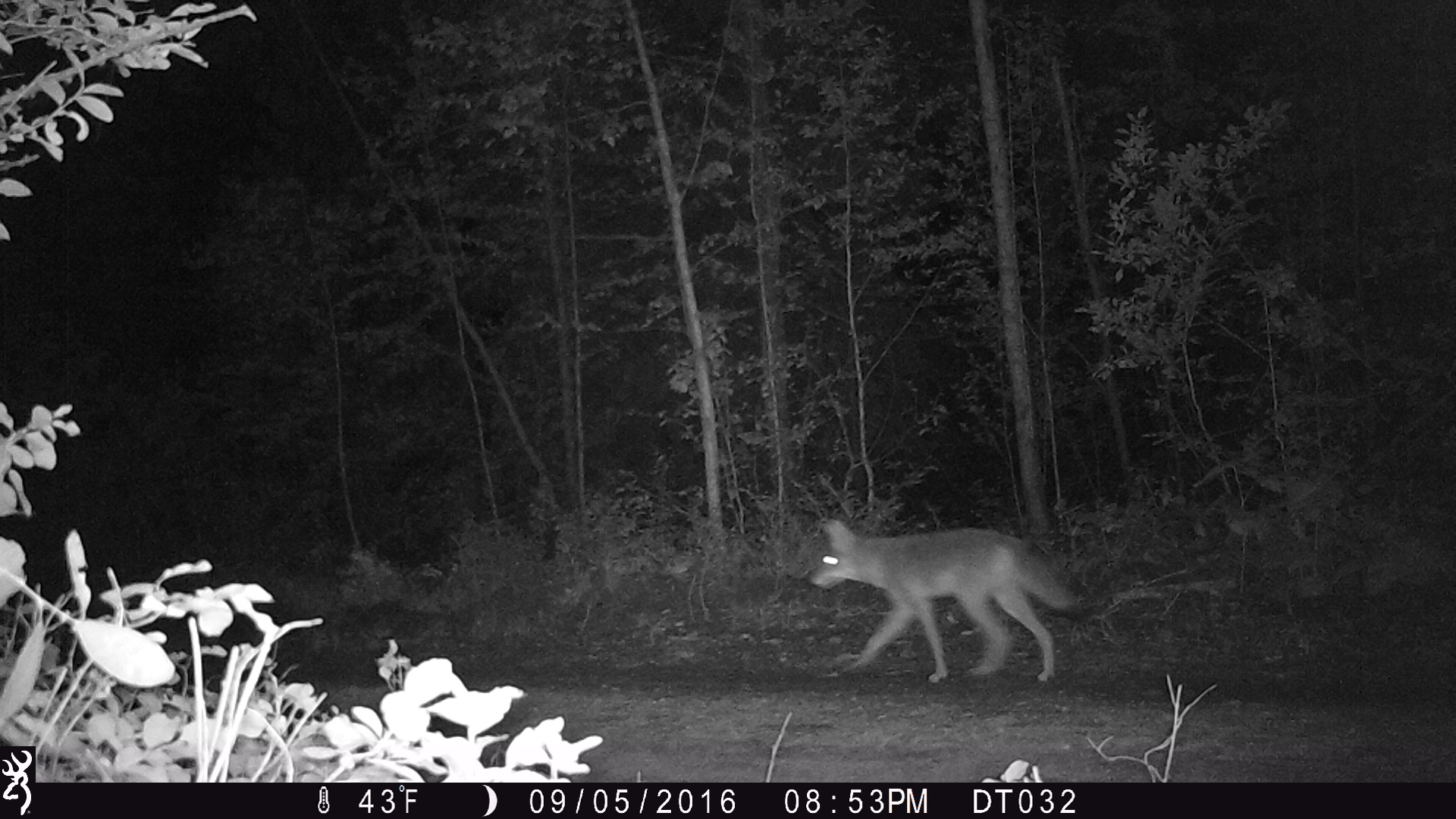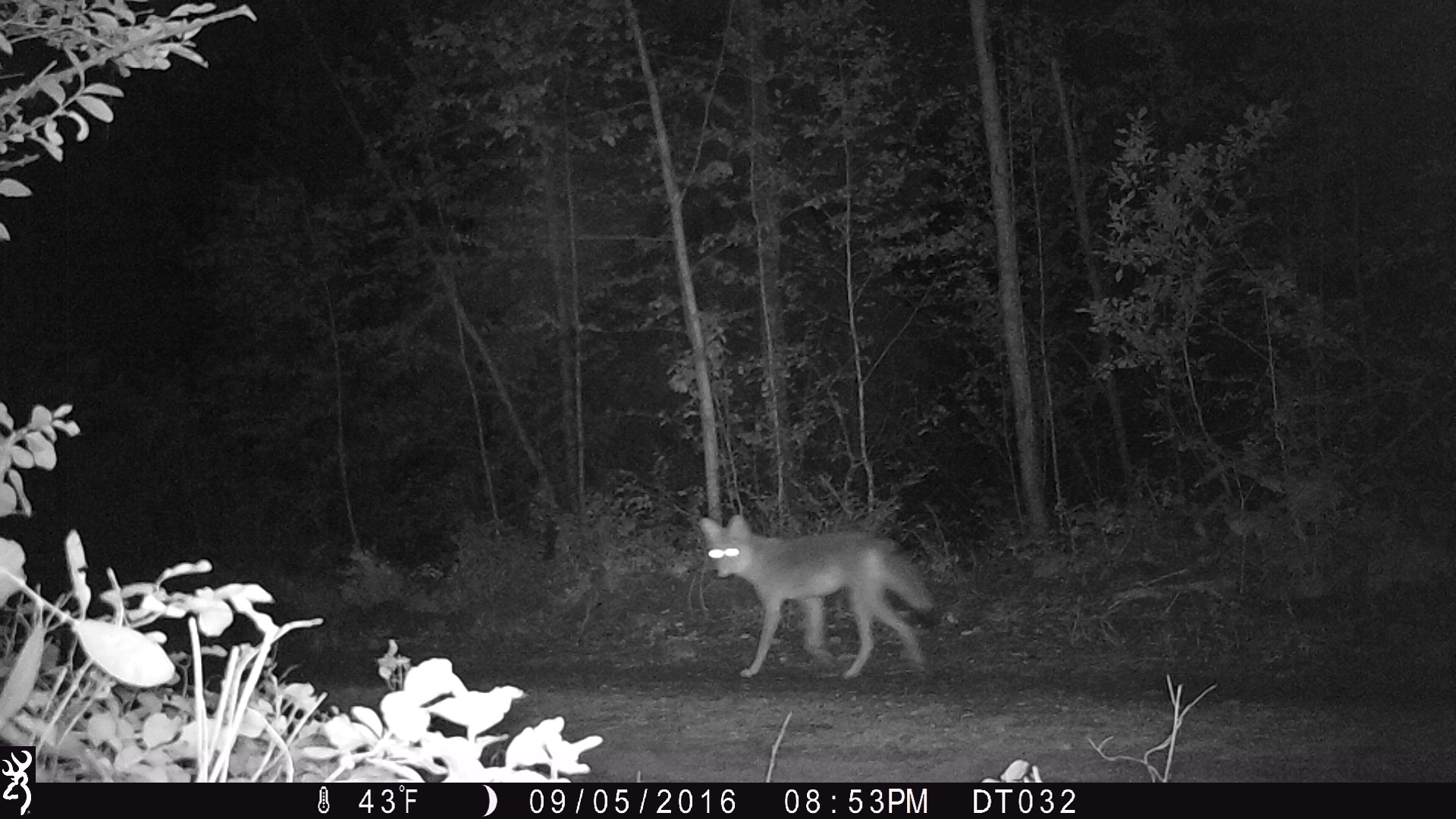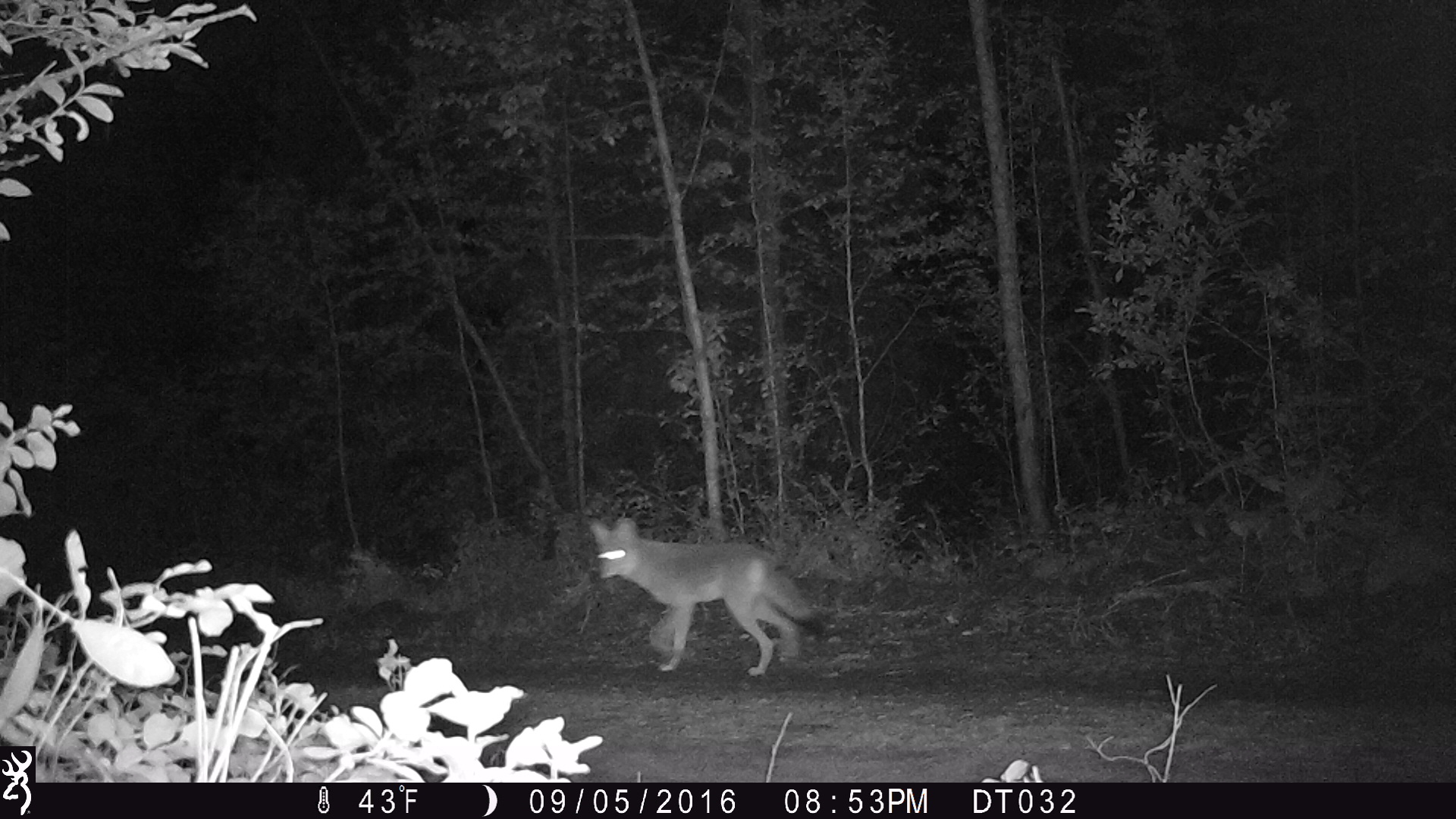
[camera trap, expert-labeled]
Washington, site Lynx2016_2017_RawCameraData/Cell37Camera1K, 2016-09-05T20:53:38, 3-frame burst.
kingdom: Animalia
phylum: Chordata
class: Mammalia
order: Carnivora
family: Canidae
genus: Canis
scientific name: Canis latrans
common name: coyote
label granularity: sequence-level